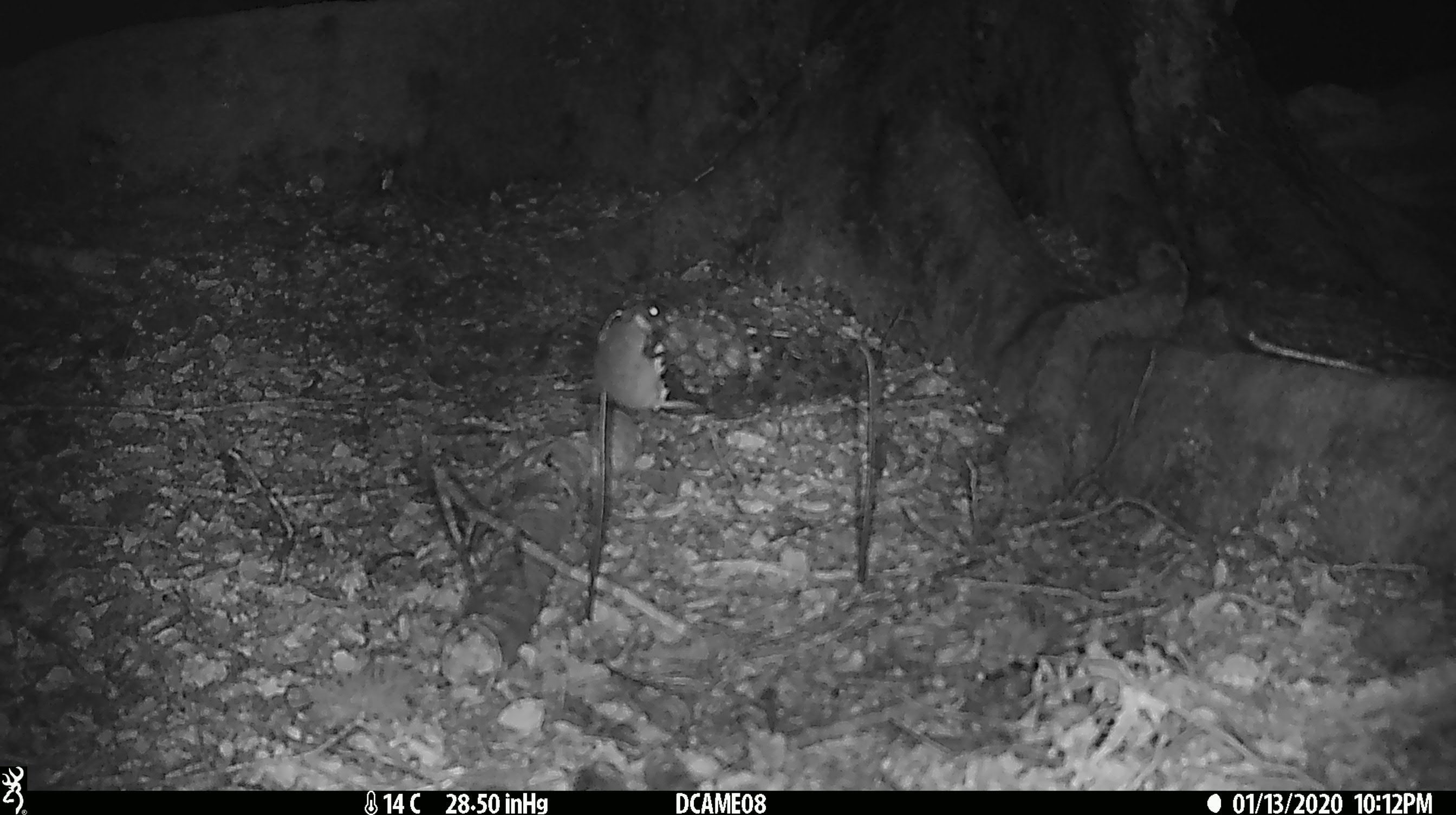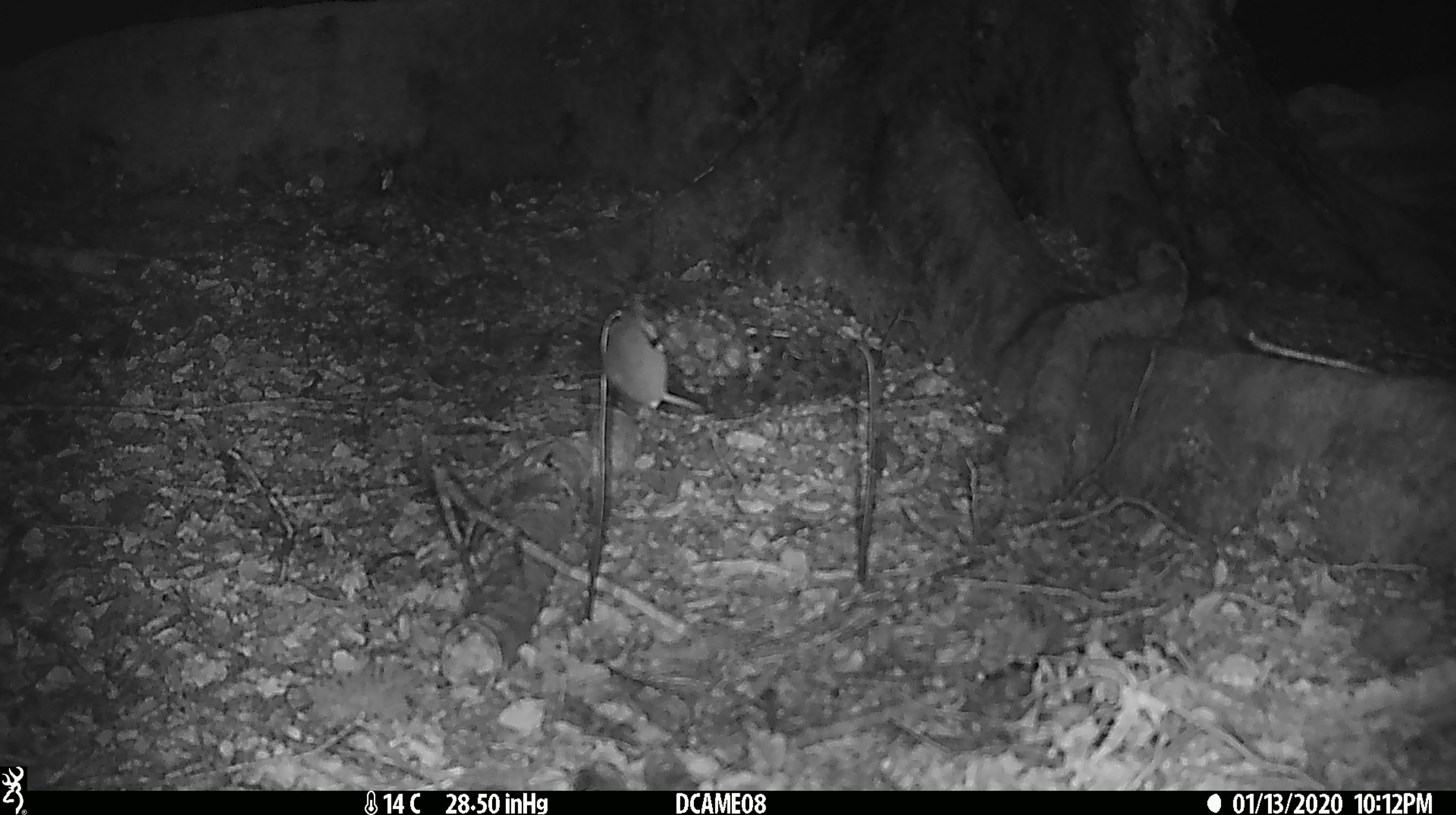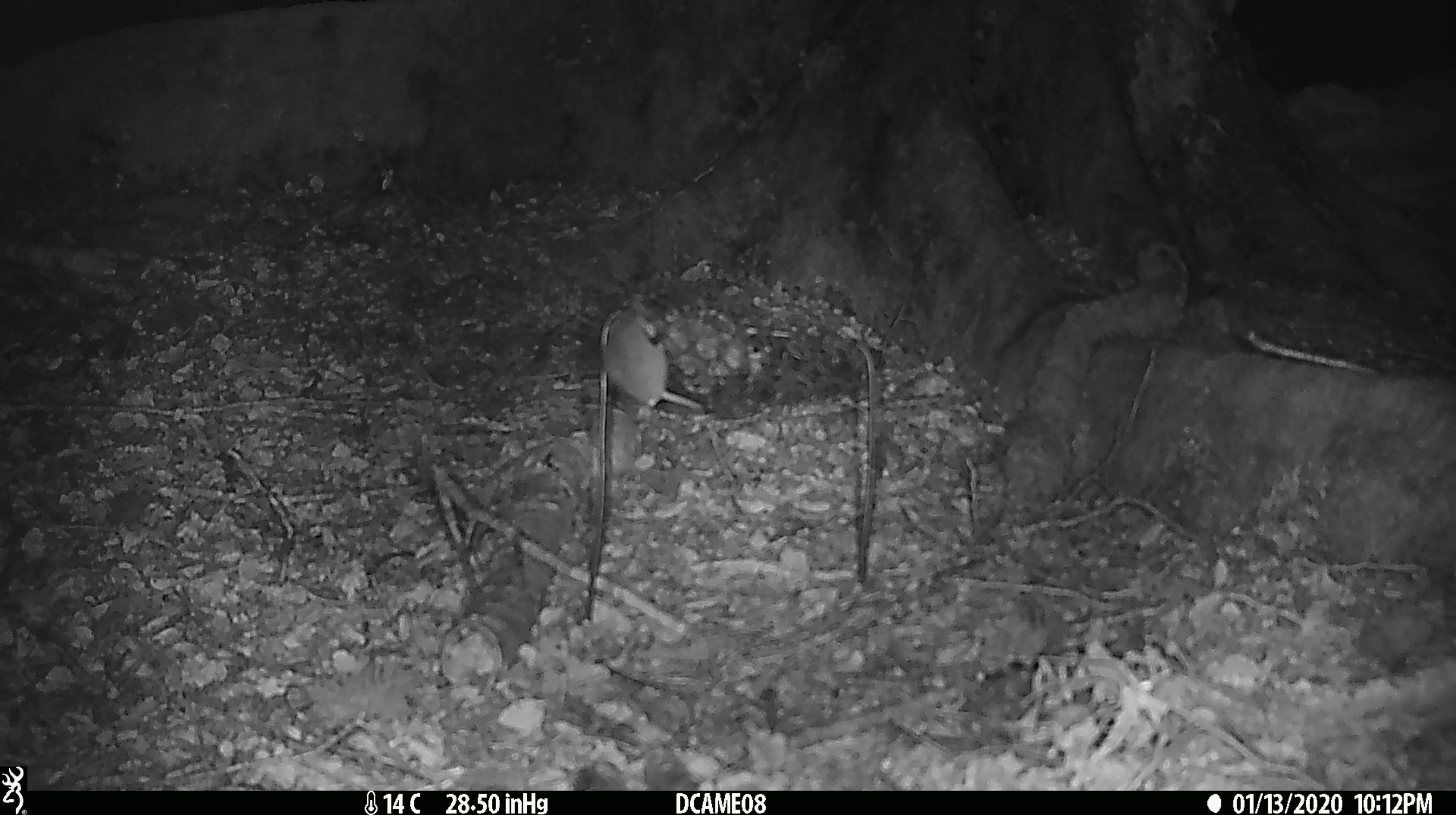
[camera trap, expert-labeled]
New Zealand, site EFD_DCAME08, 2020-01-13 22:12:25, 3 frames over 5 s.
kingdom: Animalia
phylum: Chordata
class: Mammalia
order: Rodentia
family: Muridae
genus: Mus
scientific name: Mus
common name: mouse